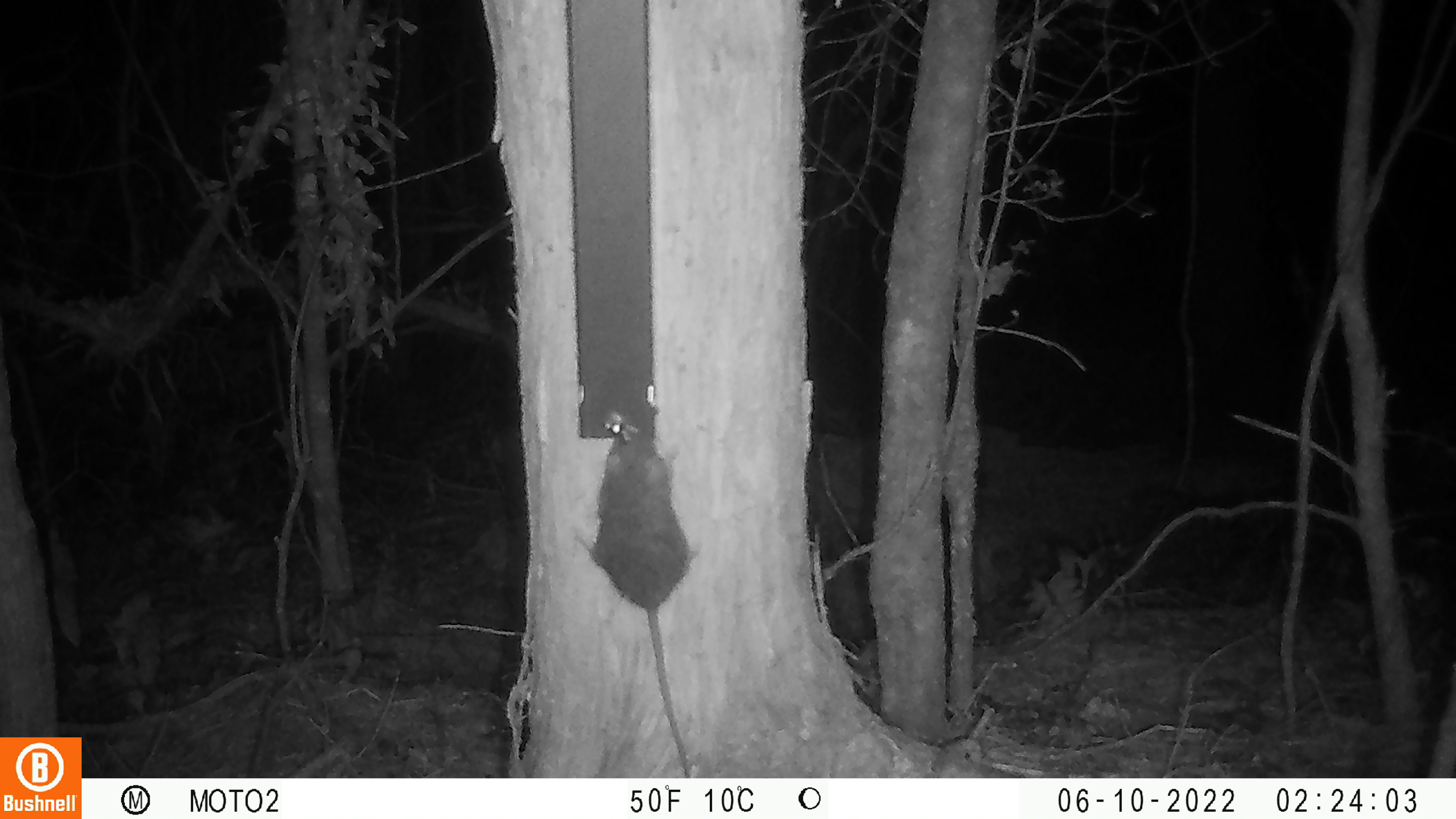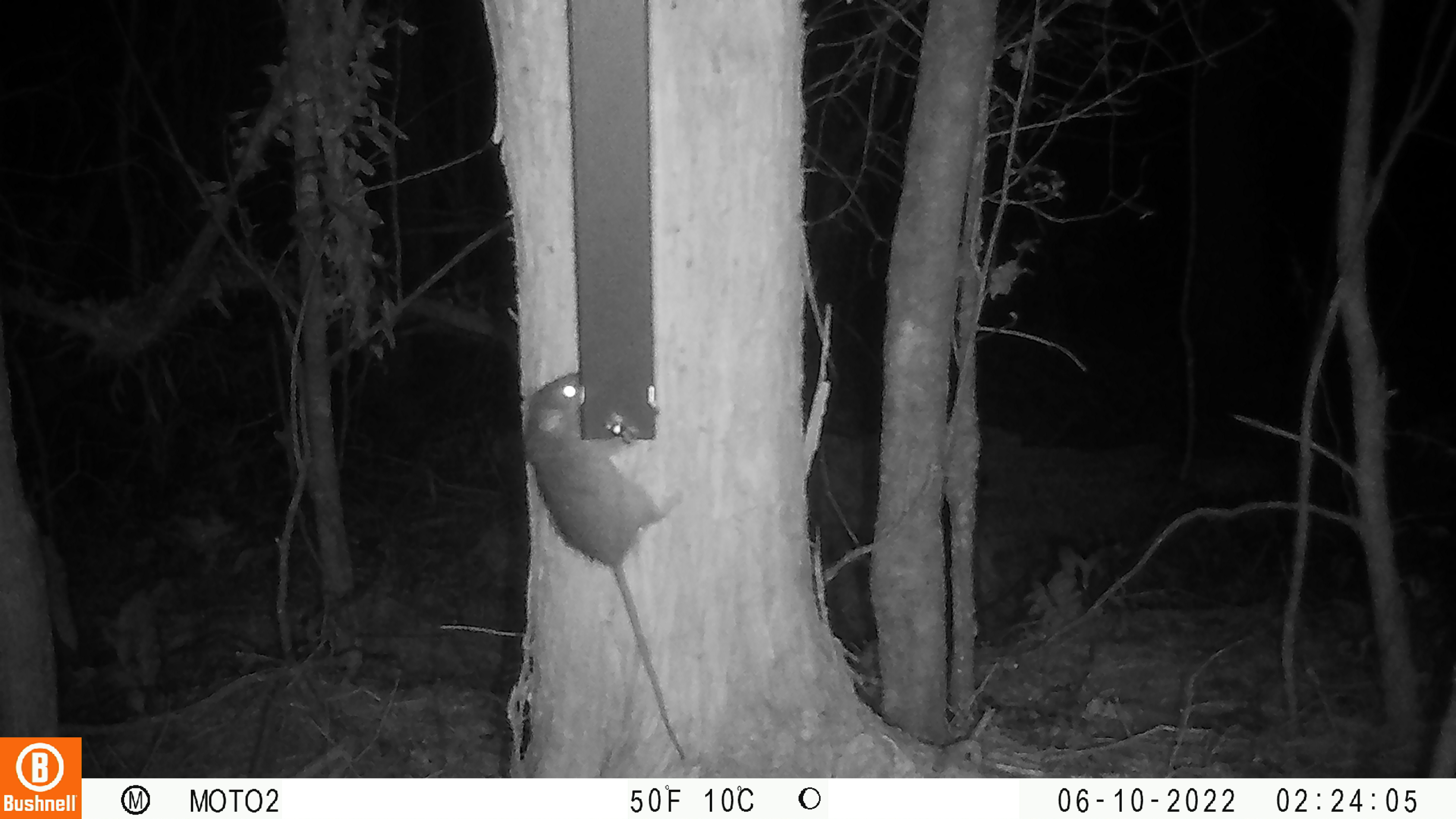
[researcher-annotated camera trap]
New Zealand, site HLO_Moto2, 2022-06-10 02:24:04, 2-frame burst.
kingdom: Animalia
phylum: Chordata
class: Mammalia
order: Rodentia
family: Muridae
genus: Rattus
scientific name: Rattus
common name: rat